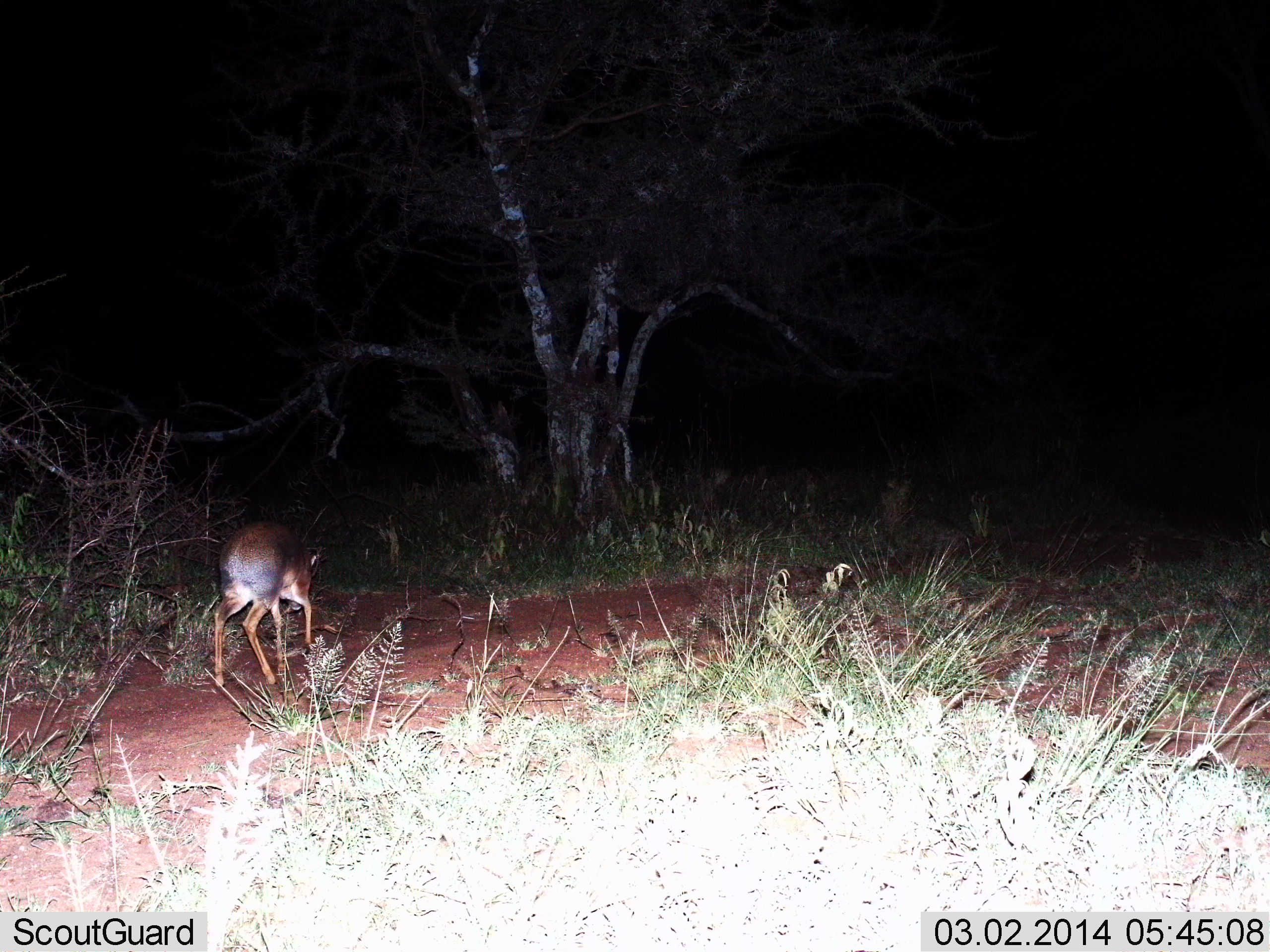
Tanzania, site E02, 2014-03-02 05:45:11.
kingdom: Animalia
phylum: Chordata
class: Mammalia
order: Artiodactyla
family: Bovidae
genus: Madoqua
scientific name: Madoqua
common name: dikdik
Dikdik (Madoqua), count 1. Behavior (volunteer vote fractions): standing 10%, resting 0%, moving 90%, interacting 0%. Young present (vote fraction): 0%. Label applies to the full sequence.